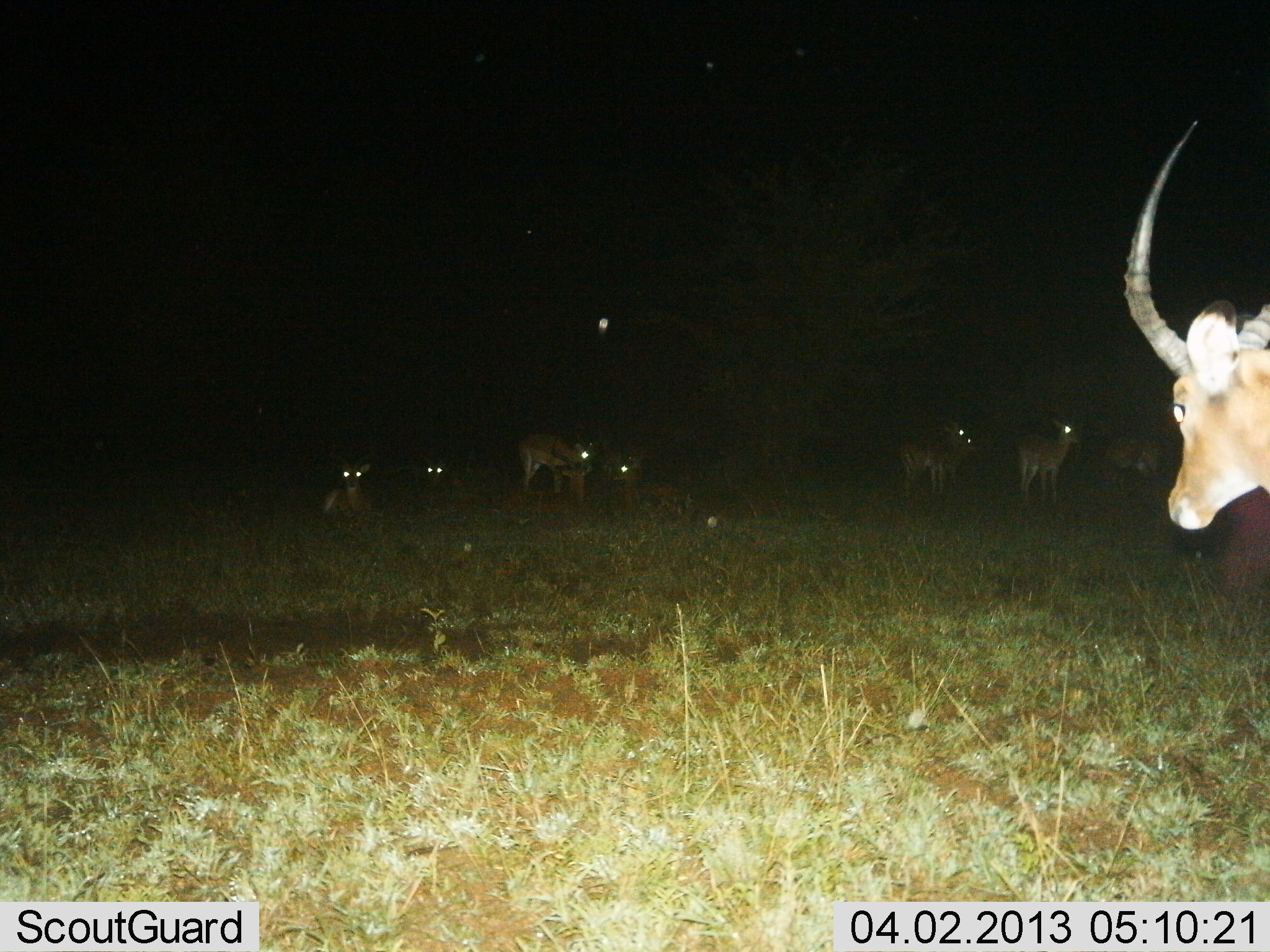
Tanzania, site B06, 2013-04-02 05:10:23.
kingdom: Animalia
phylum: Chordata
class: Mammalia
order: Artiodactyla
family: Bovidae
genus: Aepyceros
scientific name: Aepyceros melampus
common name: impala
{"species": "impala (Aepyceros melampus)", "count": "9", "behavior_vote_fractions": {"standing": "94%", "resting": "94%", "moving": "12%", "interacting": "6%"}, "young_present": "6%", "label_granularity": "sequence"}